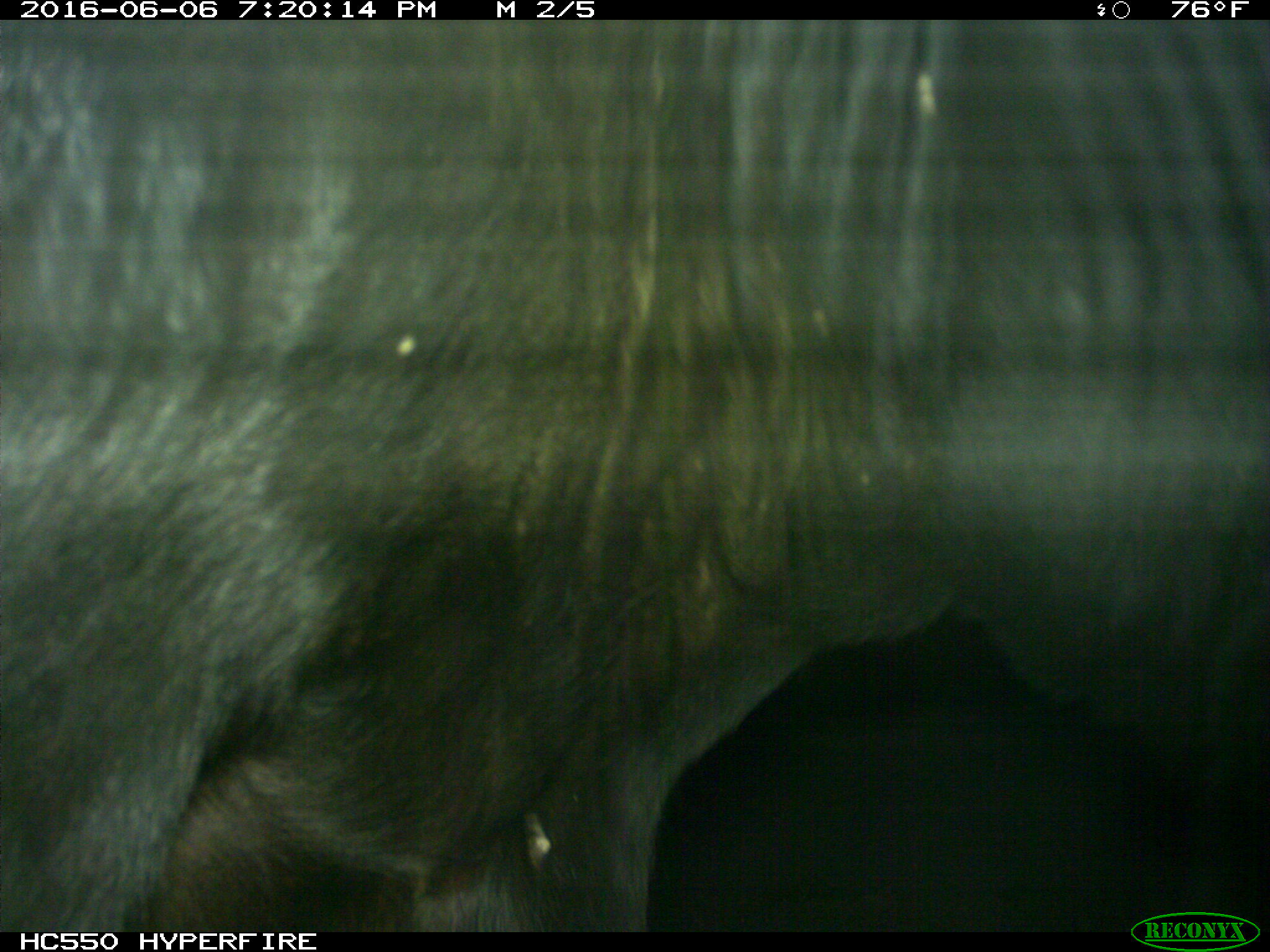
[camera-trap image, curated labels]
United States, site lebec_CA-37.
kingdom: Animalia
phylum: Chordata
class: Mammalia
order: Artiodactyla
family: Bovidae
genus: Bos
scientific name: Bos taurus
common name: domestic cow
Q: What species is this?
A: Bos taurus (domestic cow).